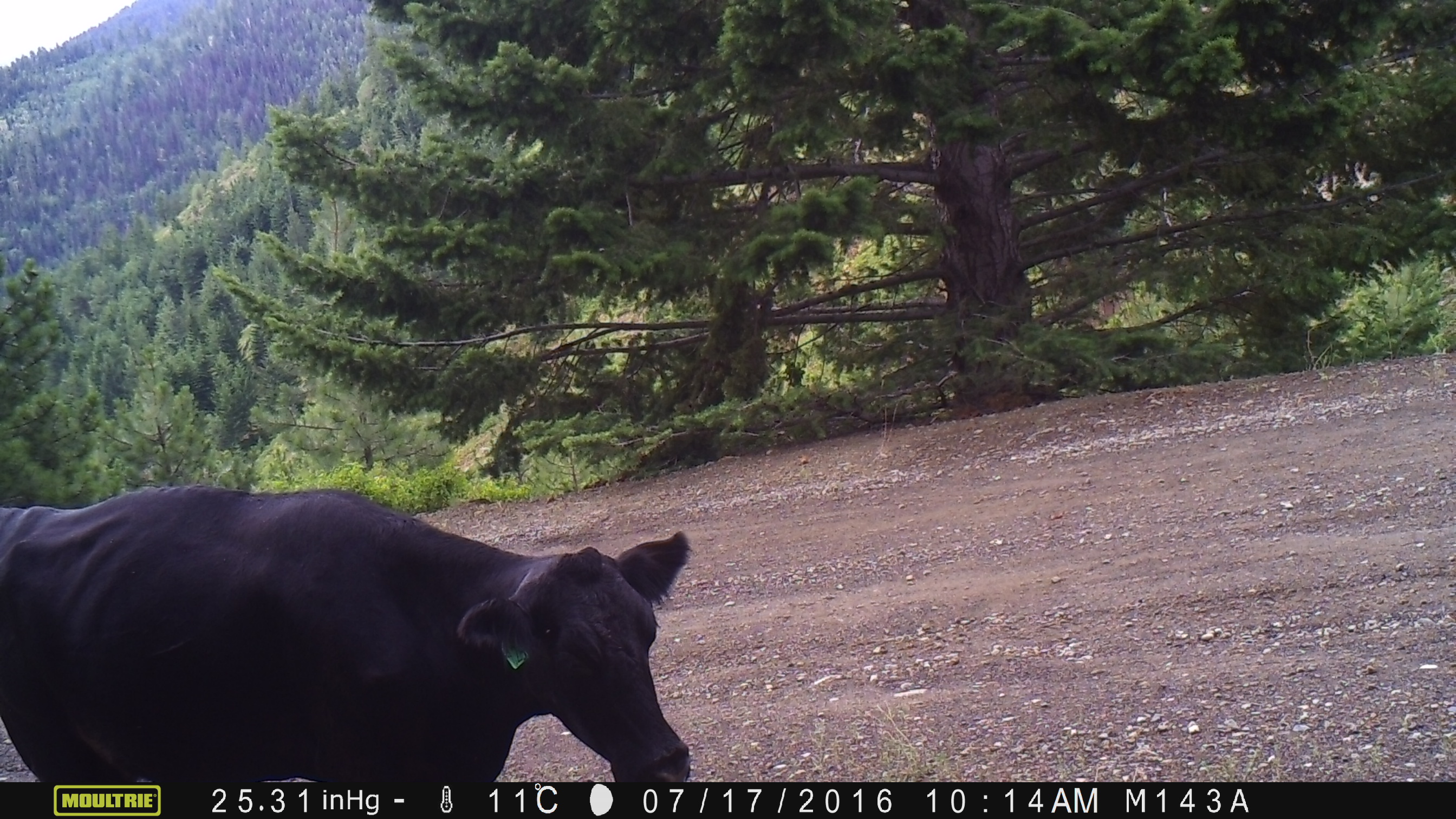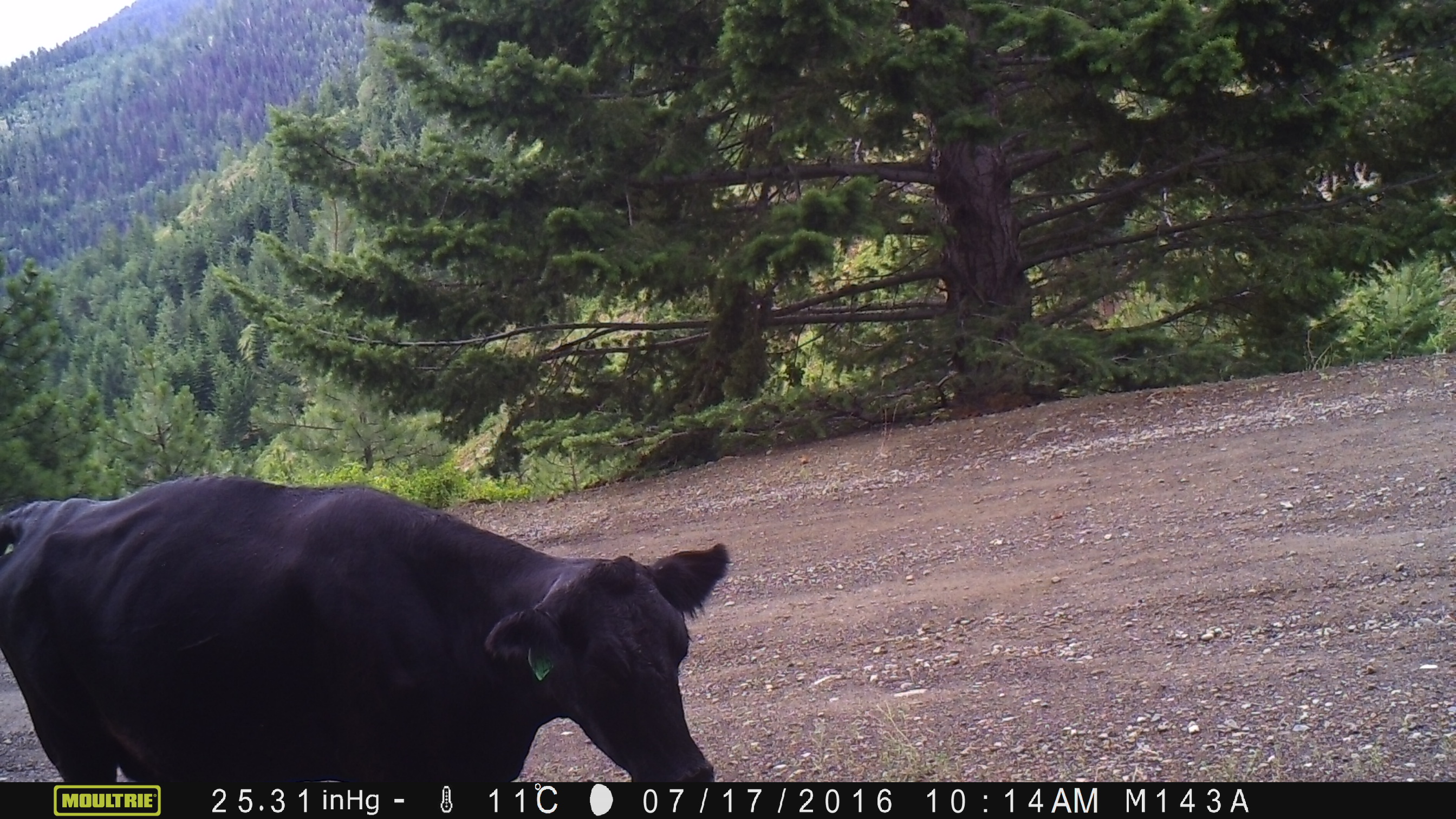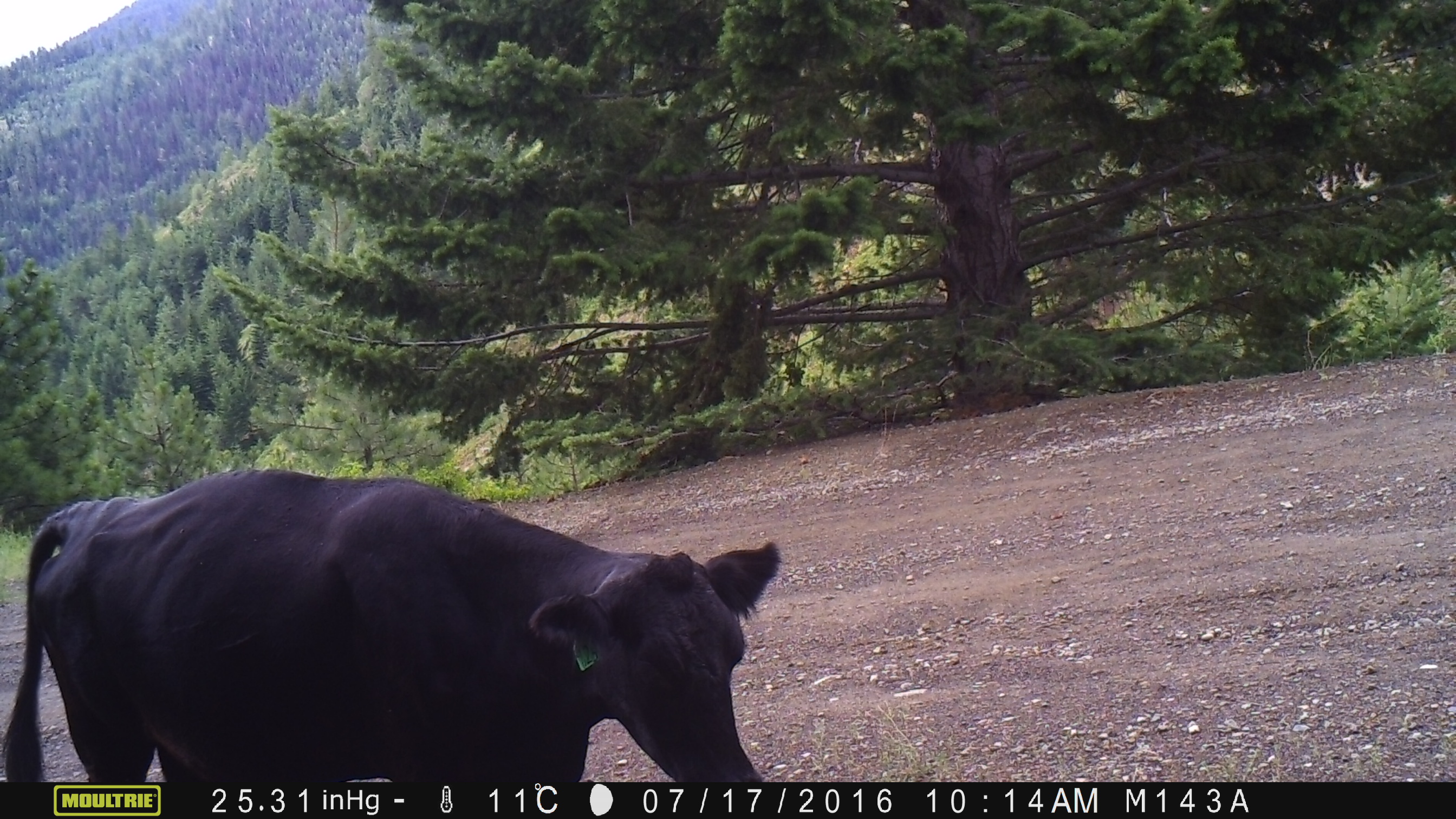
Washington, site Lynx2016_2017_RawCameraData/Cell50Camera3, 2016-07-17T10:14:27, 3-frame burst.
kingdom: Animalia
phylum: Chordata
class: Mammalia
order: Artiodactyla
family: Bovidae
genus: Bos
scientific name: Bos taurus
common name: domestic cattle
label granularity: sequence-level